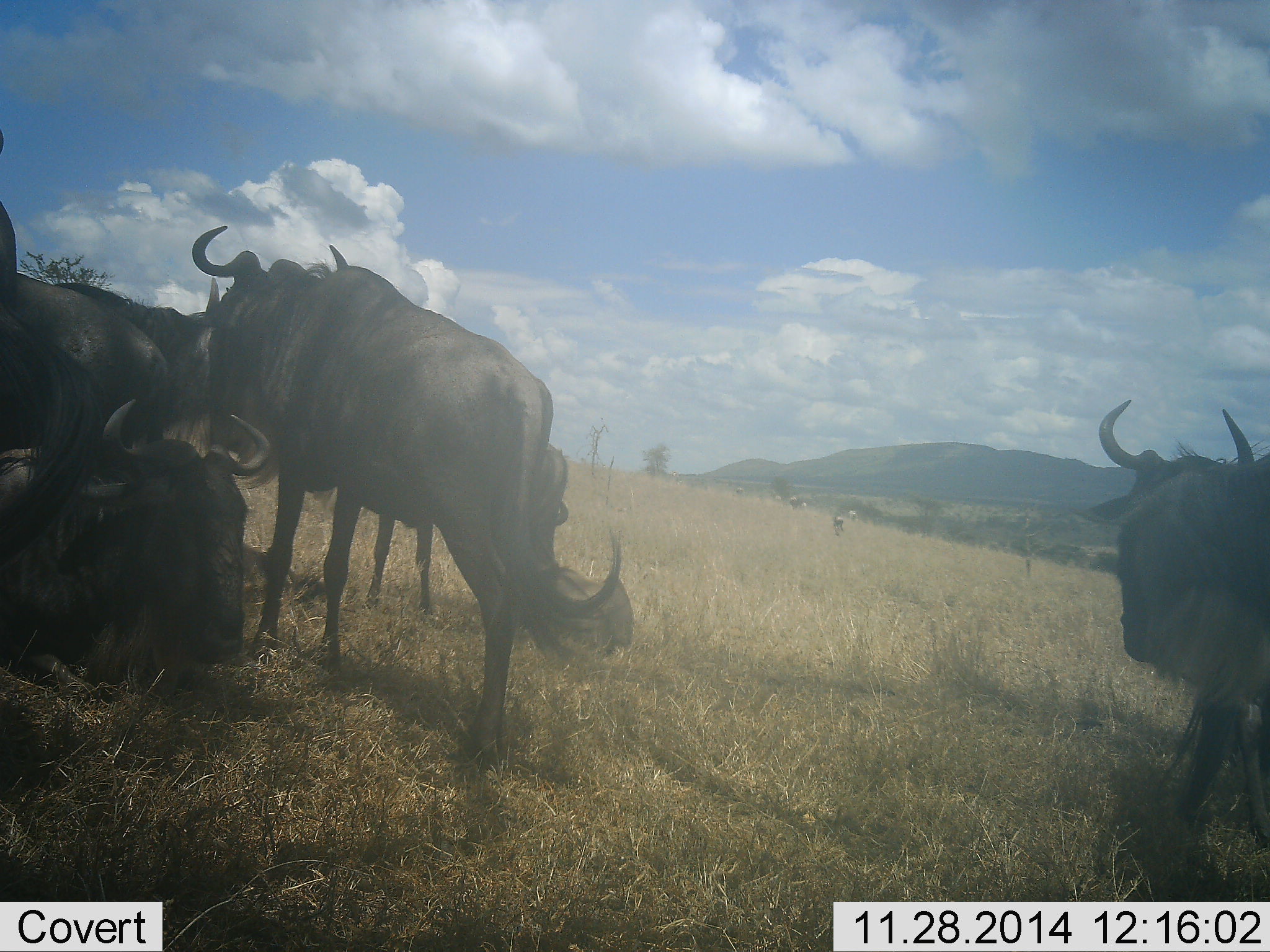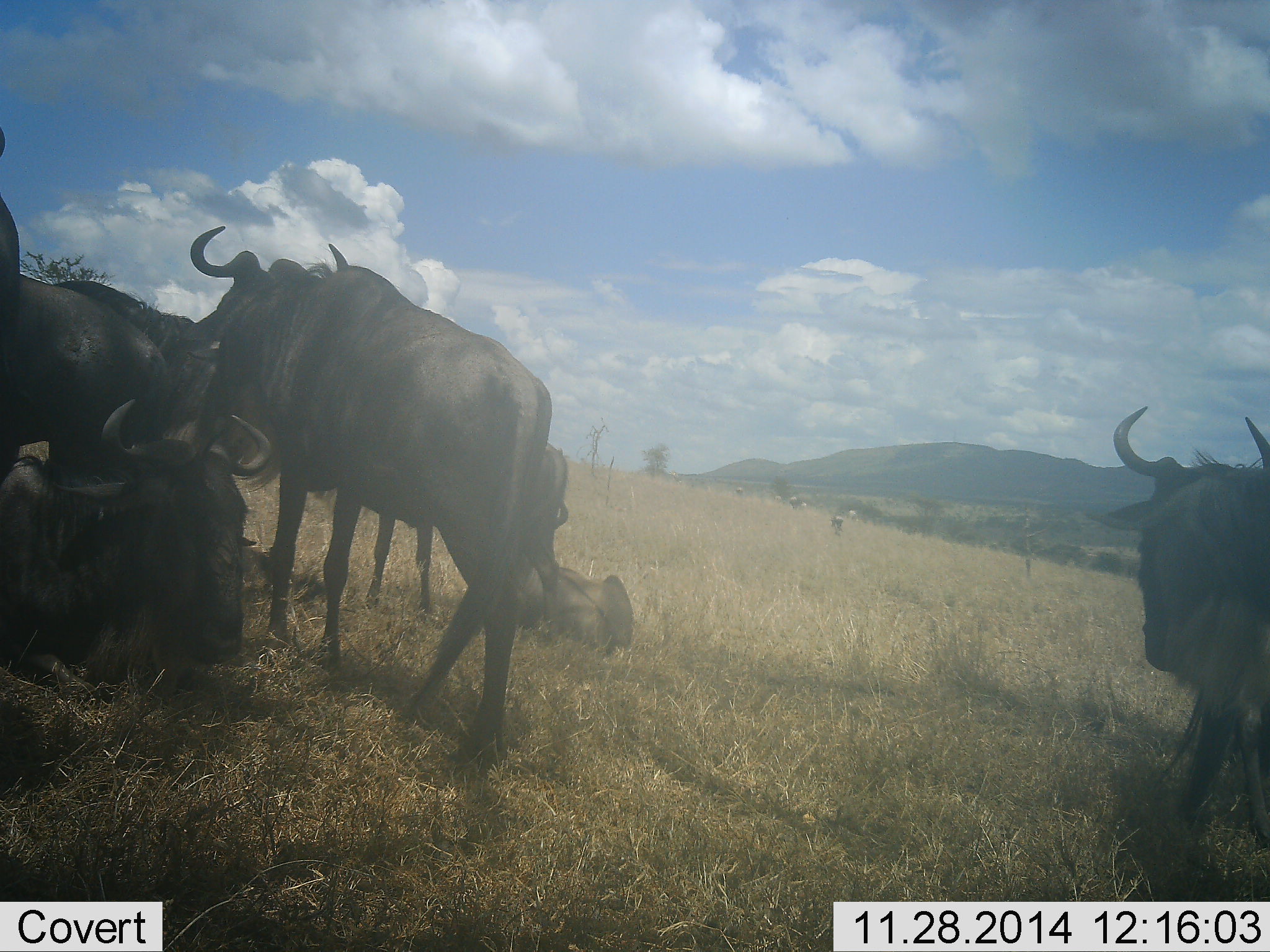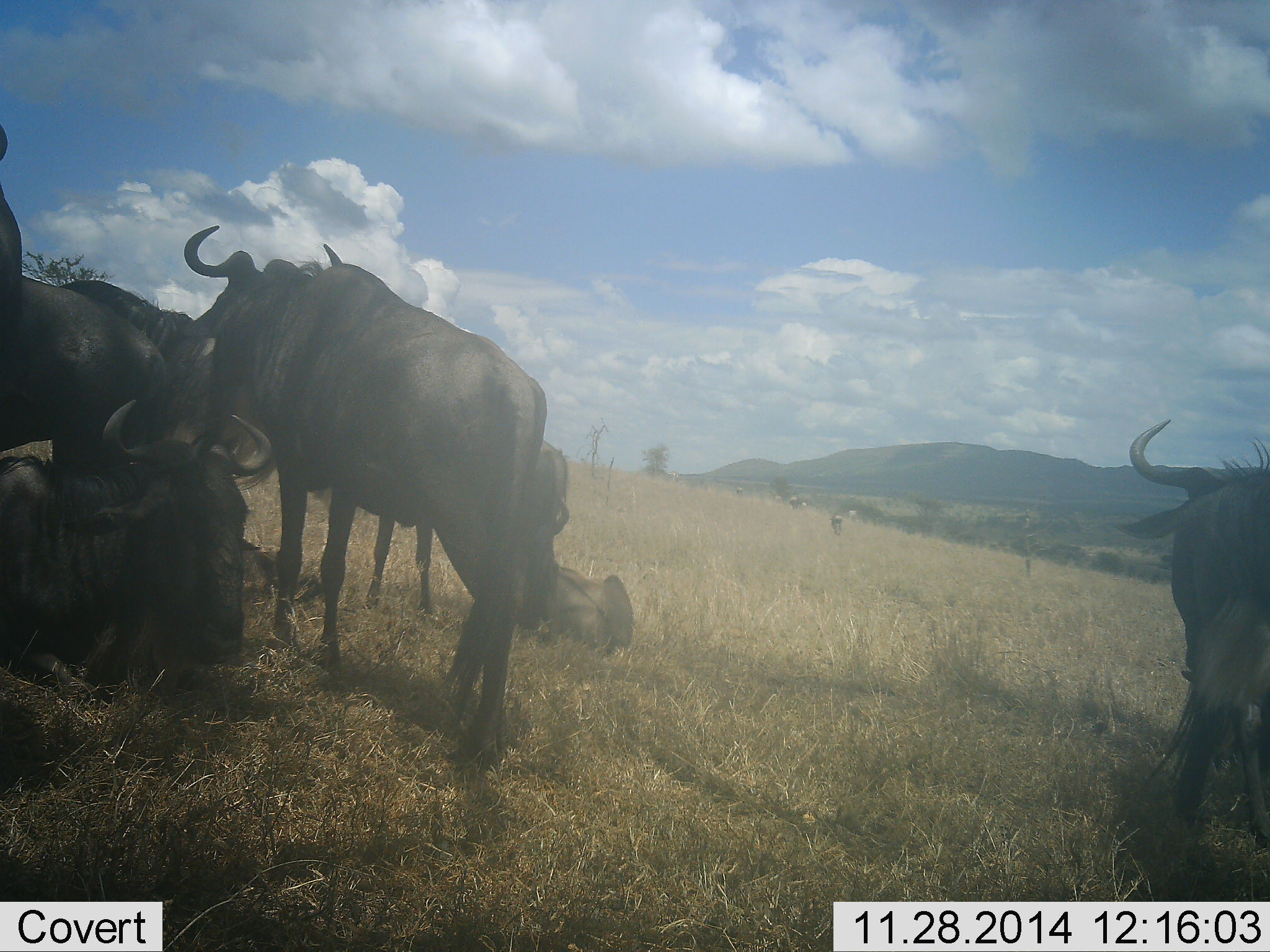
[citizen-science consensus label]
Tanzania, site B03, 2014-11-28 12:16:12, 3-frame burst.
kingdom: Animalia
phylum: Chordata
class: Mammalia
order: Artiodactyla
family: Bovidae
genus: Connochaetes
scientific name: Connochaetes taurinus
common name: blue wildebeest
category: wildebeest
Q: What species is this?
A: Wildebeest (blue wildebeest) (Connochaetes taurinus).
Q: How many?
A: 8.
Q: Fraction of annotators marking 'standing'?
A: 80%.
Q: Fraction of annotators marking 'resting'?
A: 100%.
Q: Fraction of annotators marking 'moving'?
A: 20%.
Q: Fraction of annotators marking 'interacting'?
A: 0%.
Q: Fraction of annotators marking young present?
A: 0%.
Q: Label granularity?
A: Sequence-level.